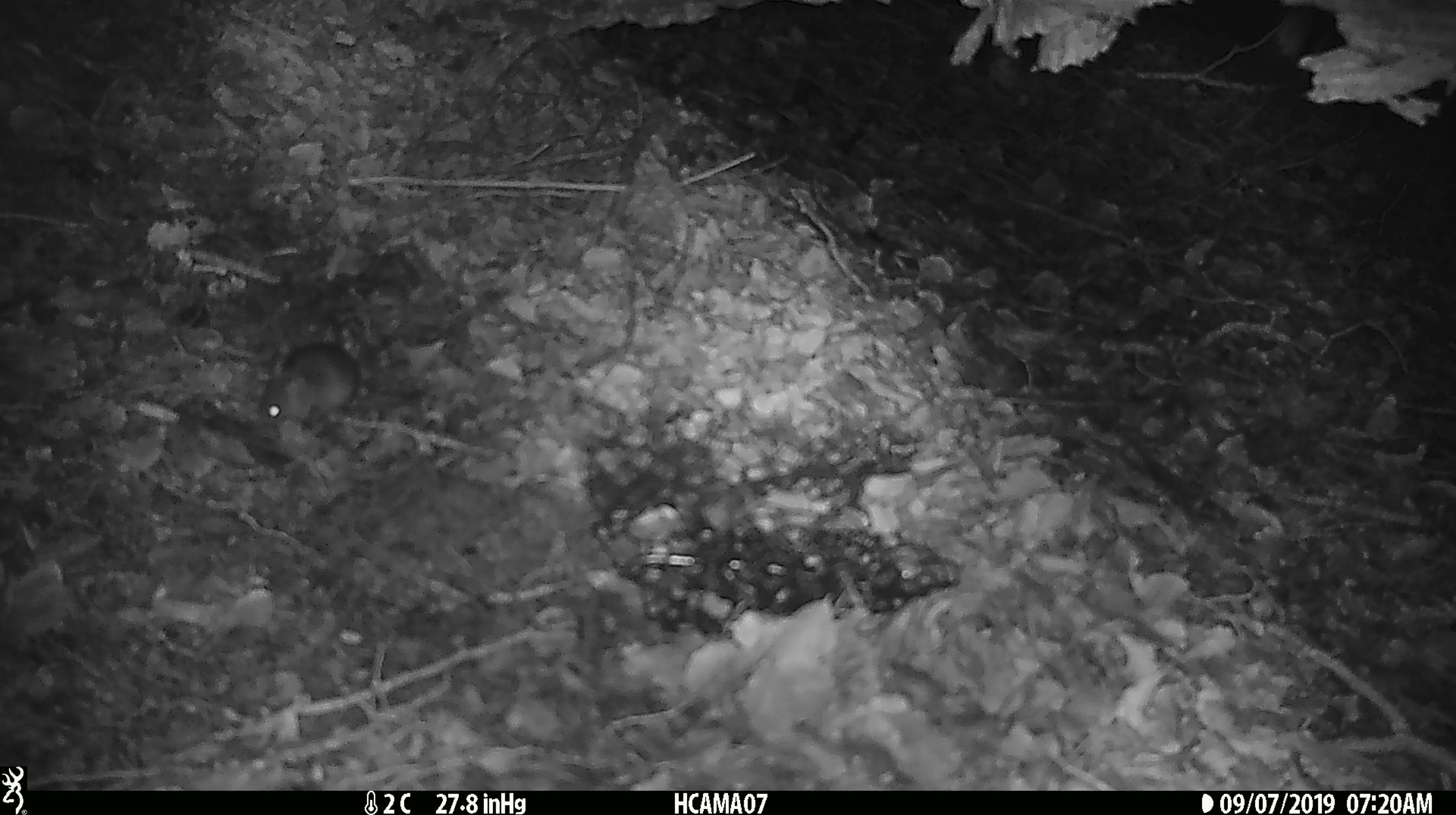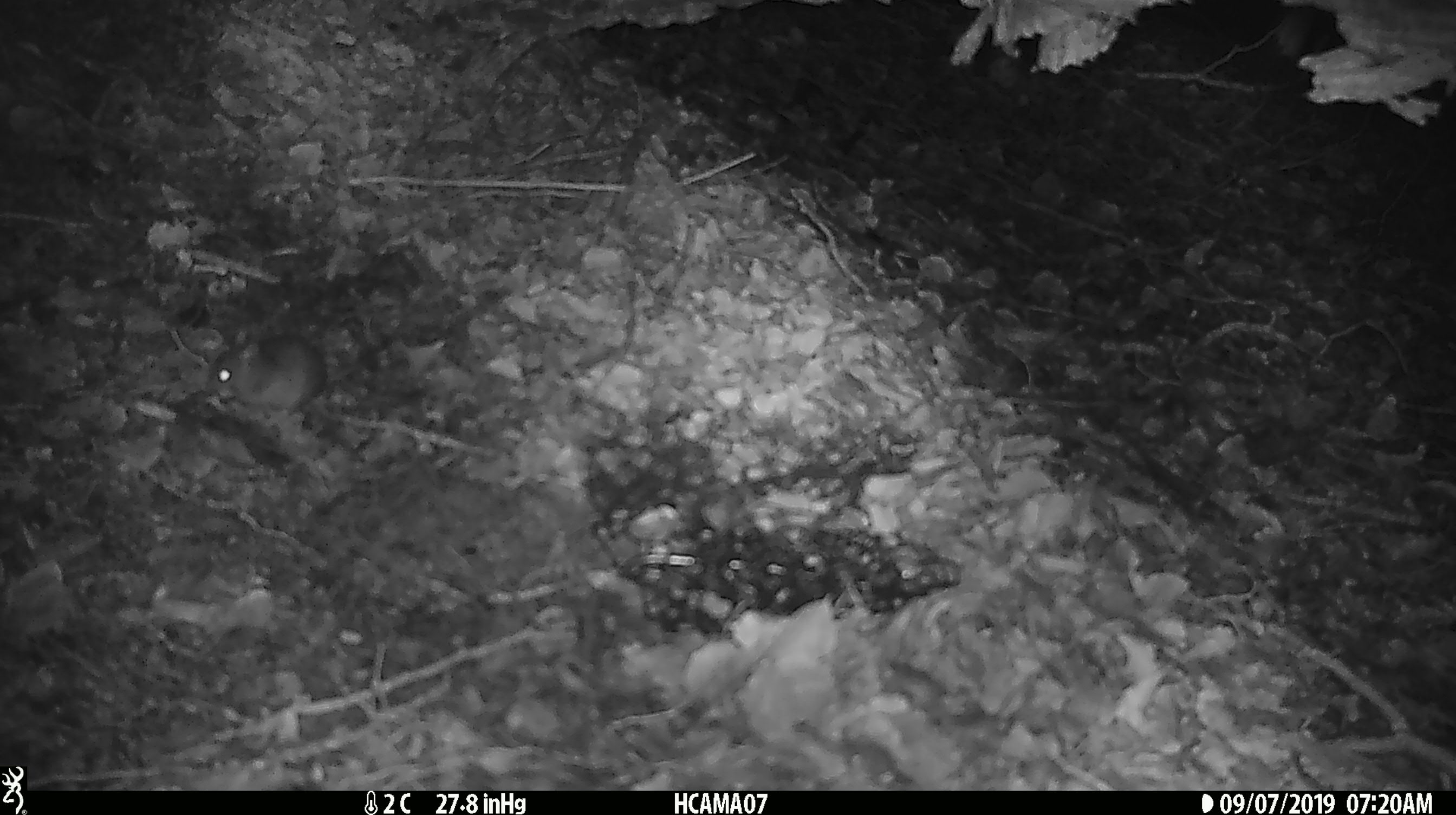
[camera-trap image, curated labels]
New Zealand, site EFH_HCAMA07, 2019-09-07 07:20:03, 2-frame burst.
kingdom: Animalia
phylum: Chordata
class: Mammalia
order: Rodentia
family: Muridae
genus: Mus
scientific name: Mus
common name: mouse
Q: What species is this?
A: Mouse (Mus).